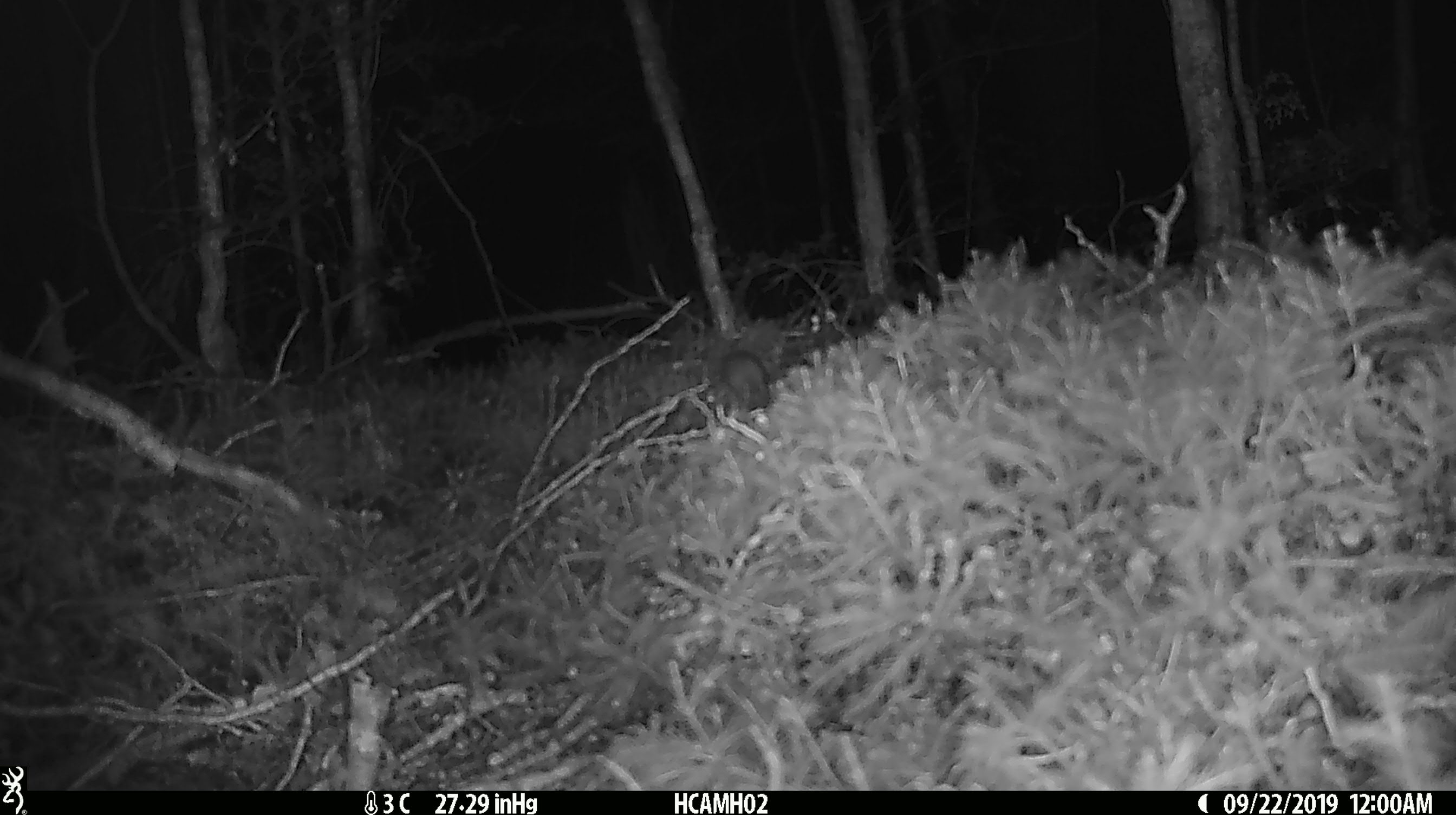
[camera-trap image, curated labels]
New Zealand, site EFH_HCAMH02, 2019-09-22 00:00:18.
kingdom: Animalia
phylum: Chordata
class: Mammalia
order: Rodentia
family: Muridae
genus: Mus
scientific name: Mus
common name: mouse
Mouse (Mus).